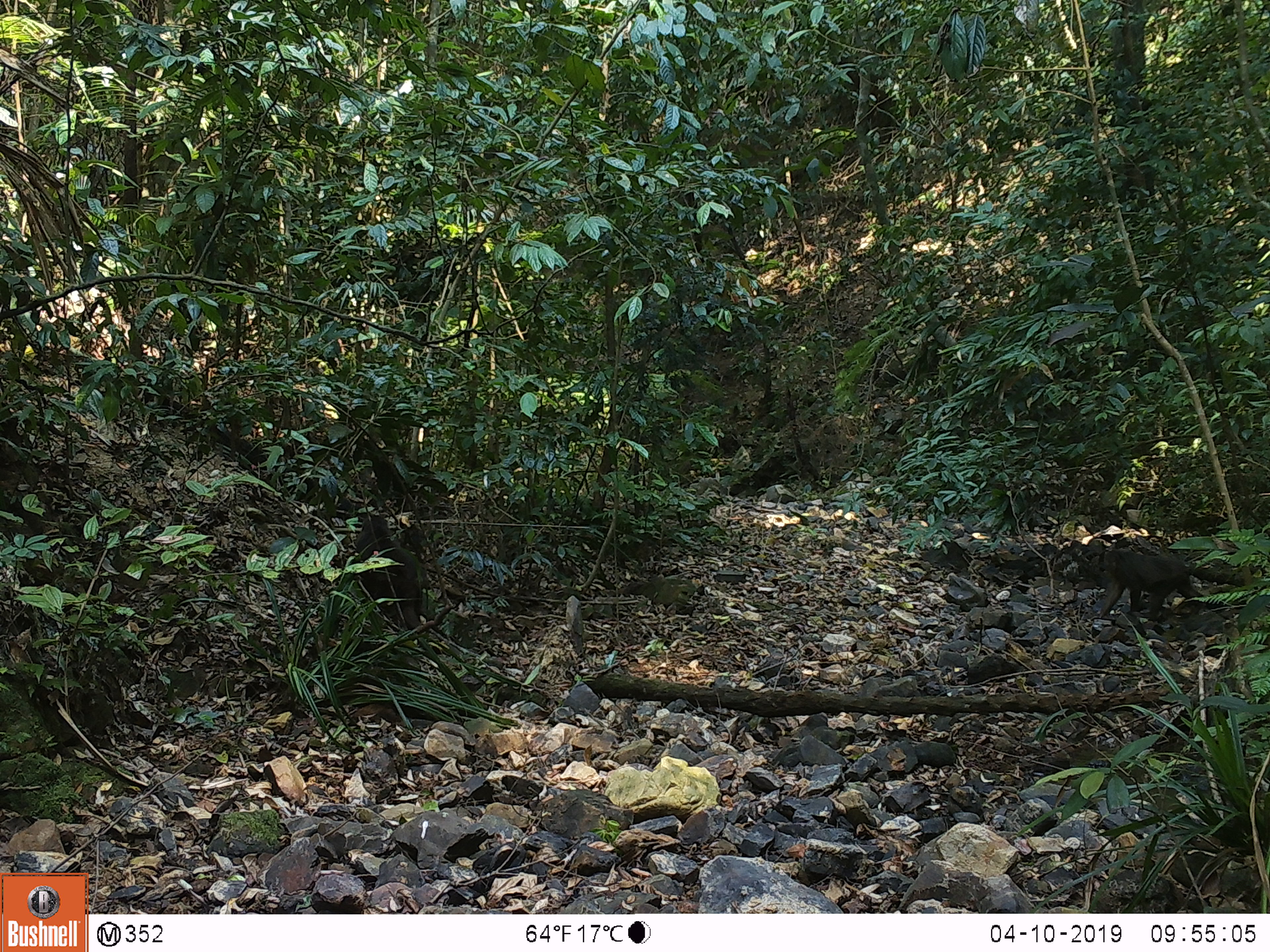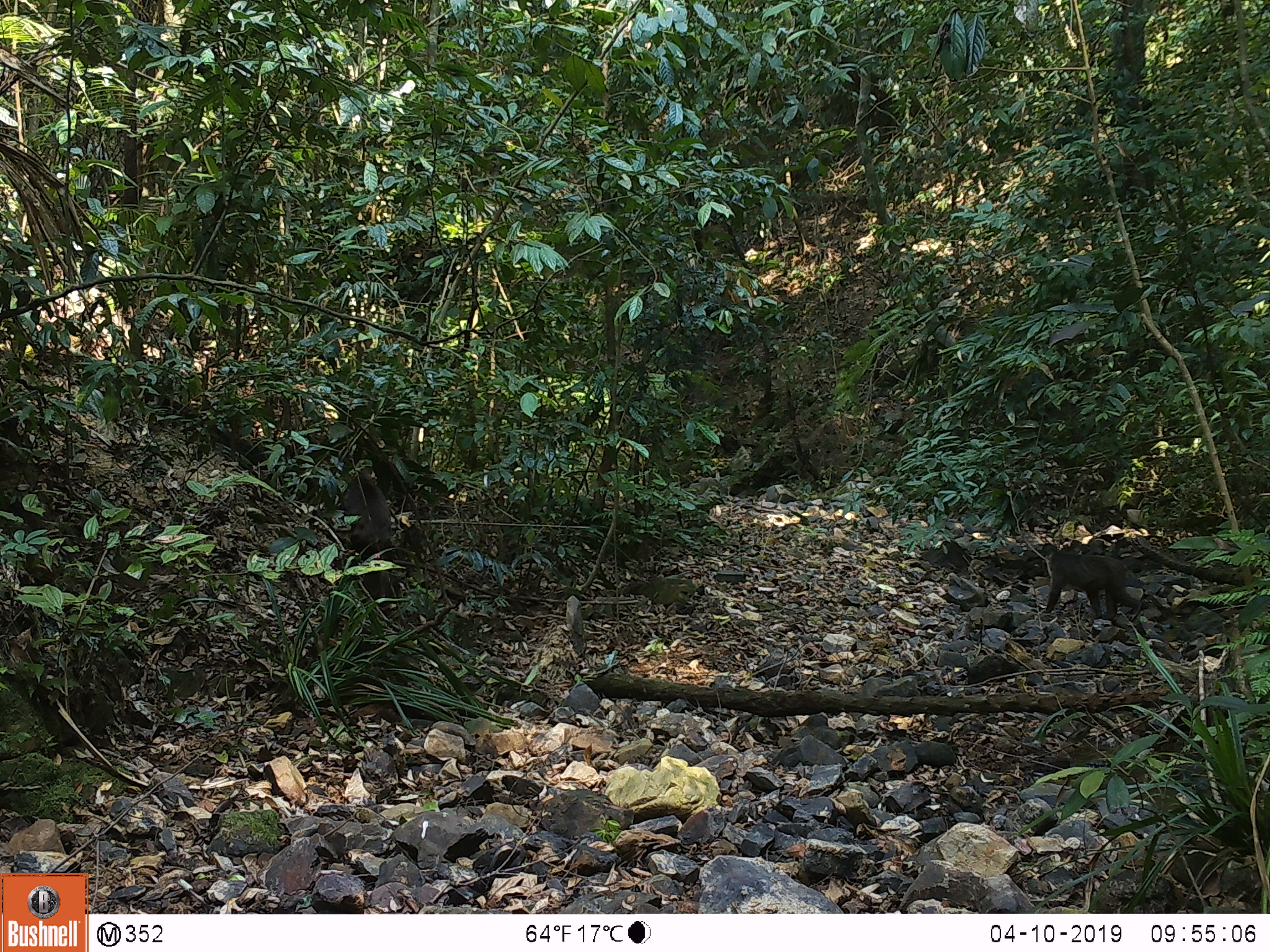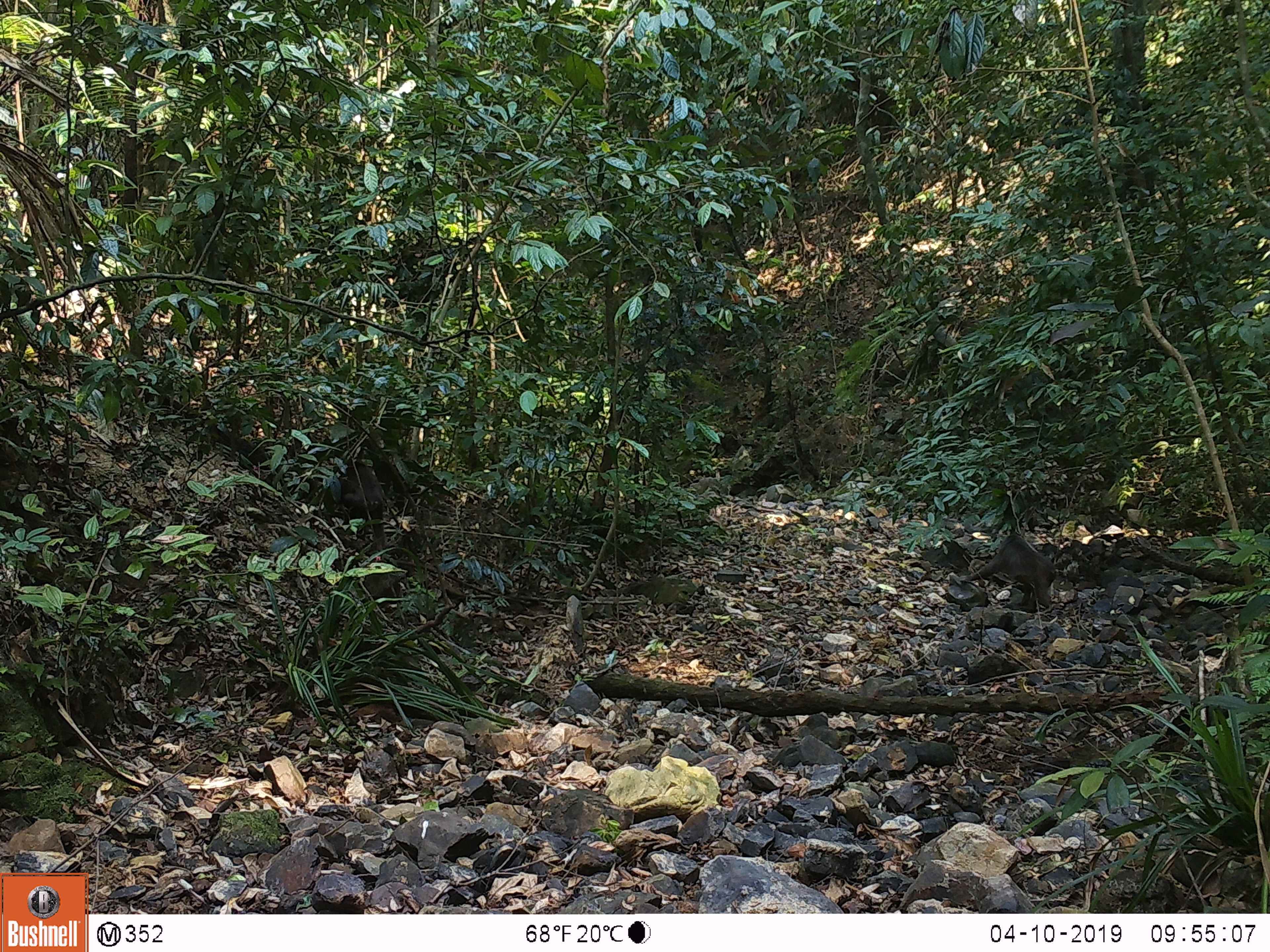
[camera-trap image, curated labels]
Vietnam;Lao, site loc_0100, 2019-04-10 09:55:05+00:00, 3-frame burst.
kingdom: Animalia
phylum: Chordata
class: Mammalia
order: Primates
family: Cercopithecidae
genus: Macaca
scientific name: Macaca arctoides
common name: stump-tailed macaque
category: stump tailed macaque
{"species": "stump tailed macaque (stump-tailed macaque) (Macaca arctoides)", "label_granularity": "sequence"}